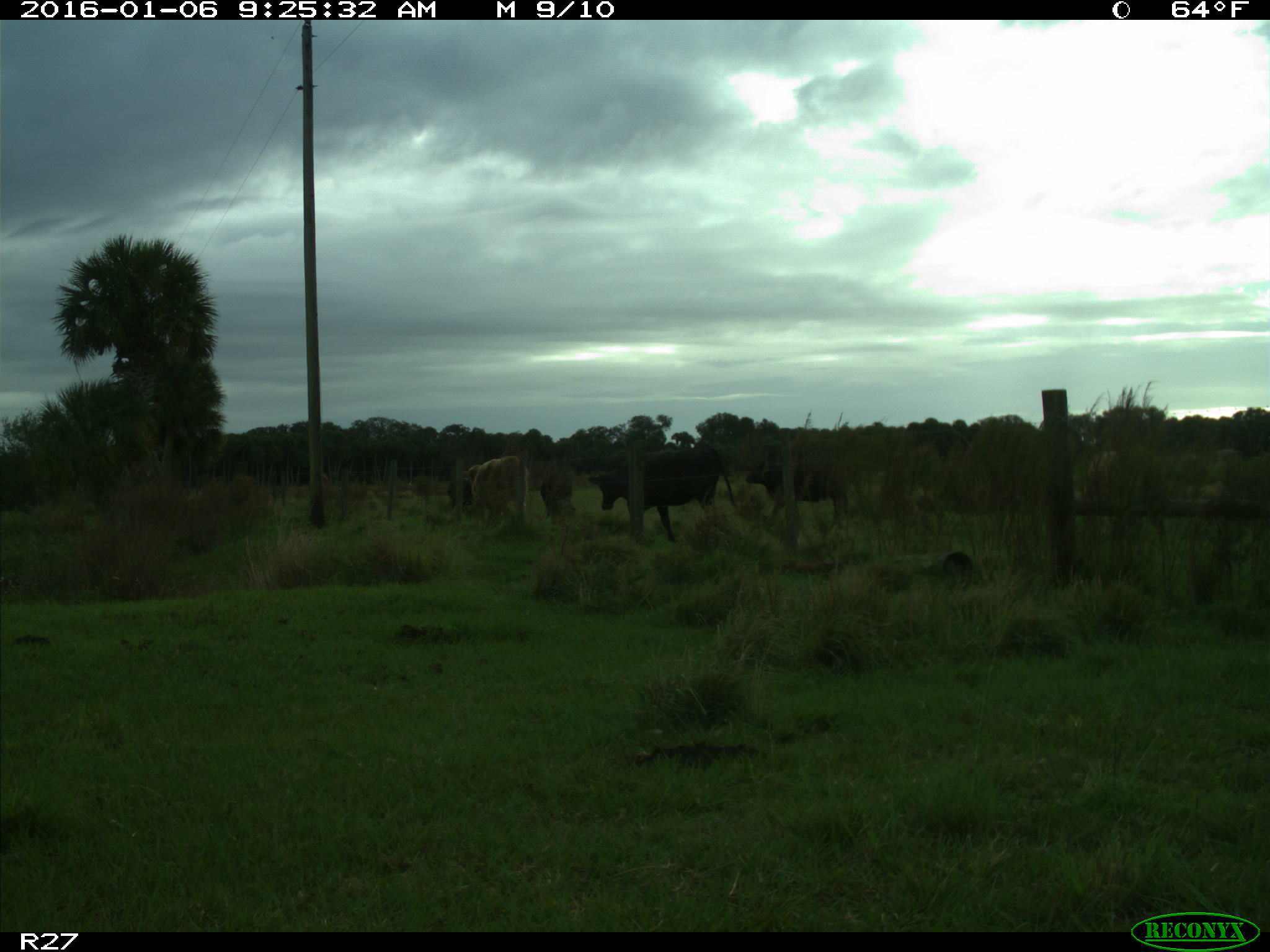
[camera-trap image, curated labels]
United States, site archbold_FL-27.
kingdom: Animalia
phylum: Chordata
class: Mammalia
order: Artiodactyla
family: Bovidae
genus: Bos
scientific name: Bos taurus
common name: domestic cow